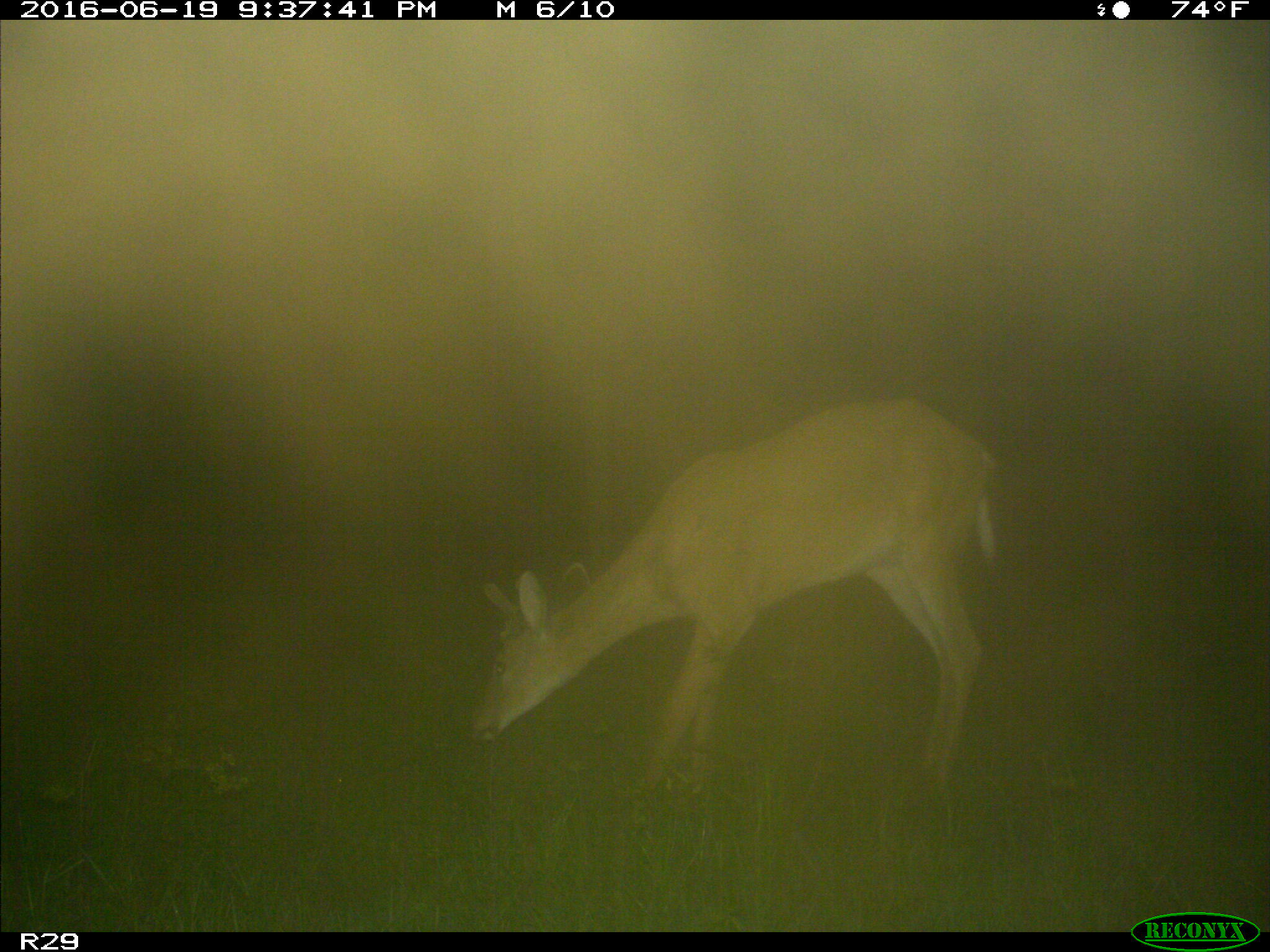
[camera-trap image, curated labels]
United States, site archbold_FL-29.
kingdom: Animalia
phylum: Chordata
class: Mammalia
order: Artiodactyla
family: Cervidae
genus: Odocoileus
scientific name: Odocoileus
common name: deer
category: unidentified deer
Unidentified deer (deer) (Odocoileus).